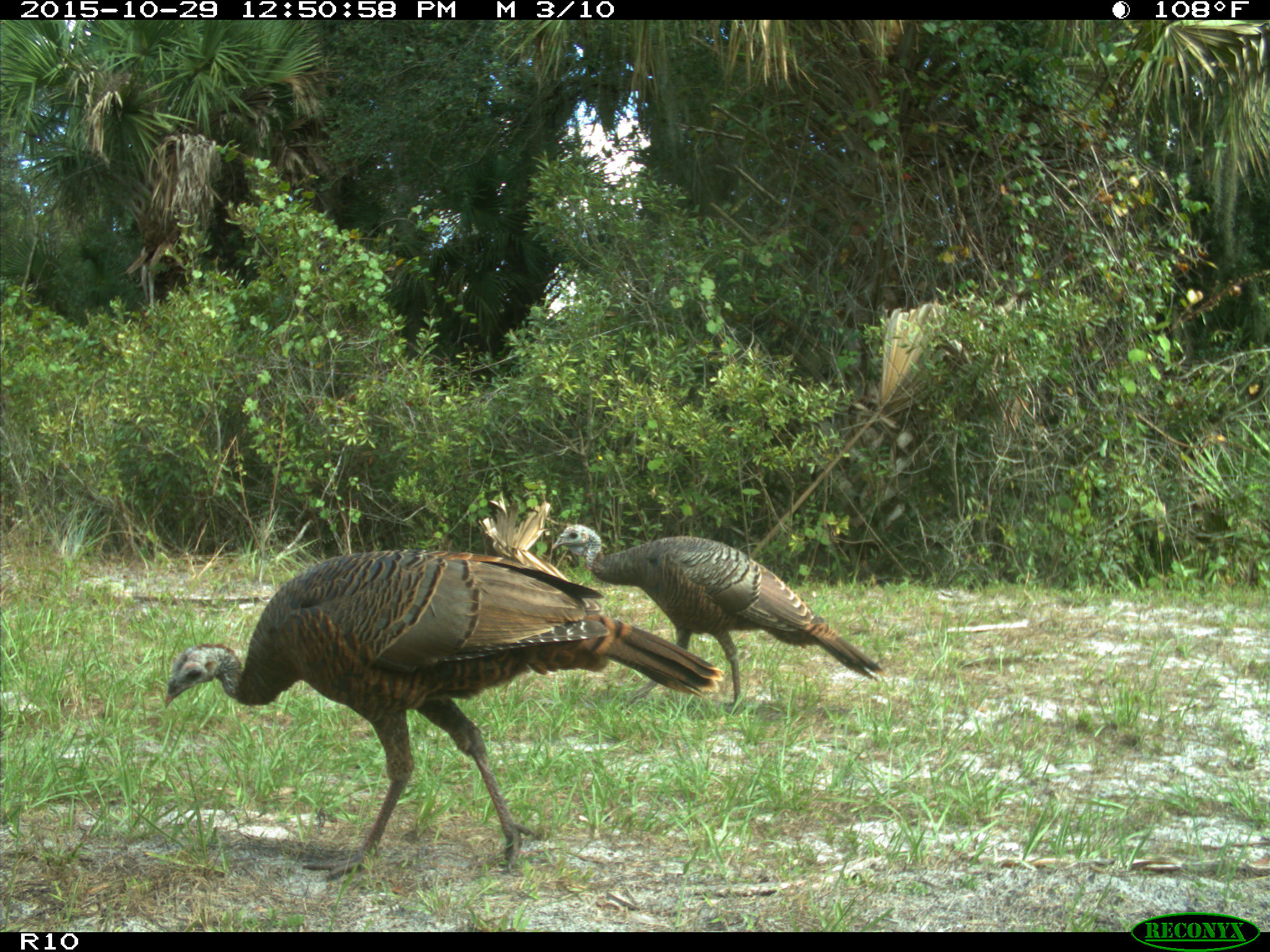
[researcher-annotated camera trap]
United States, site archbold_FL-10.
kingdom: Animalia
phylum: Chordata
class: Aves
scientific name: Aves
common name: birds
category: unidentified bird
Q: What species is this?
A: Unidentified bird (birds) (Aves).